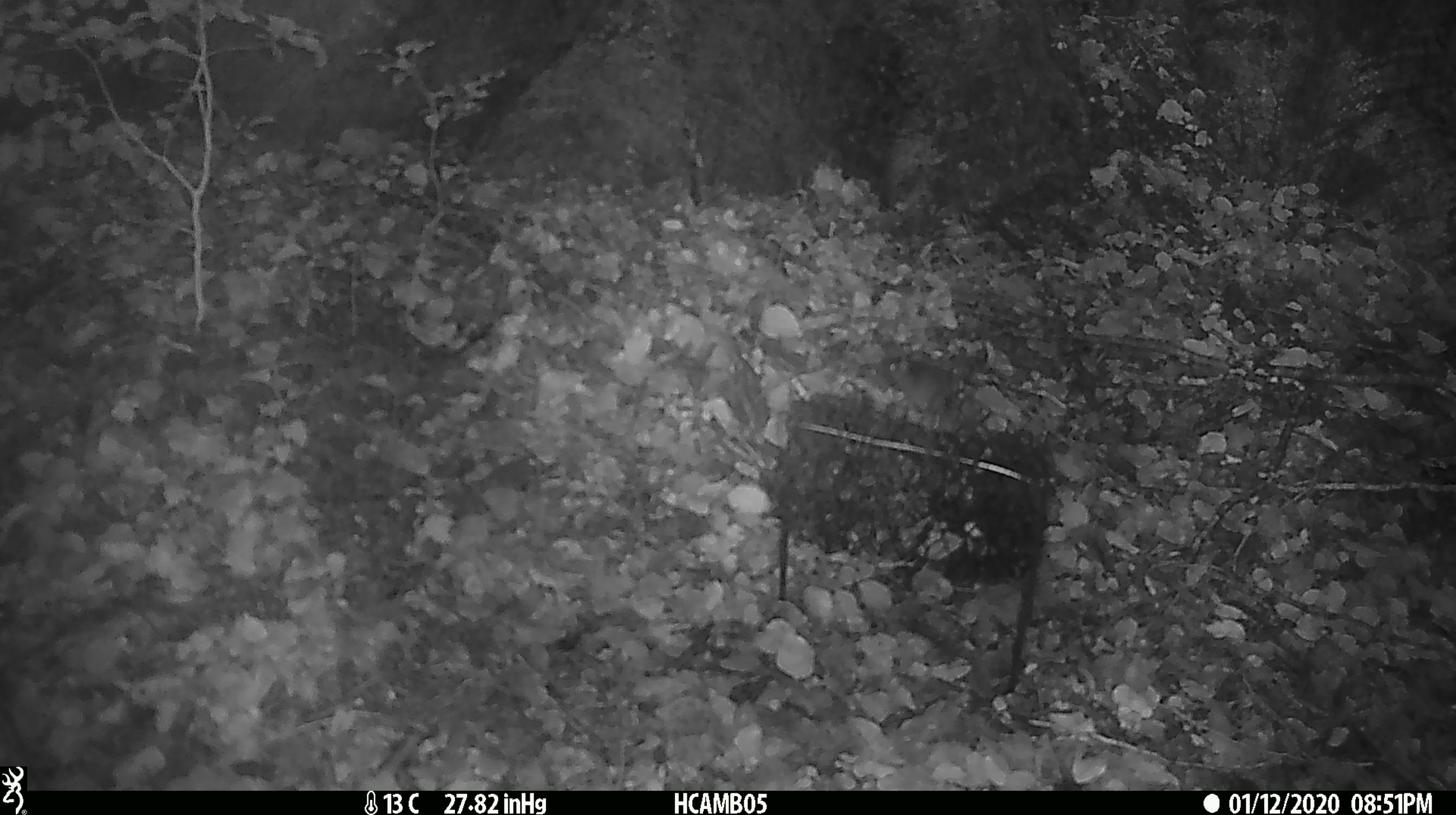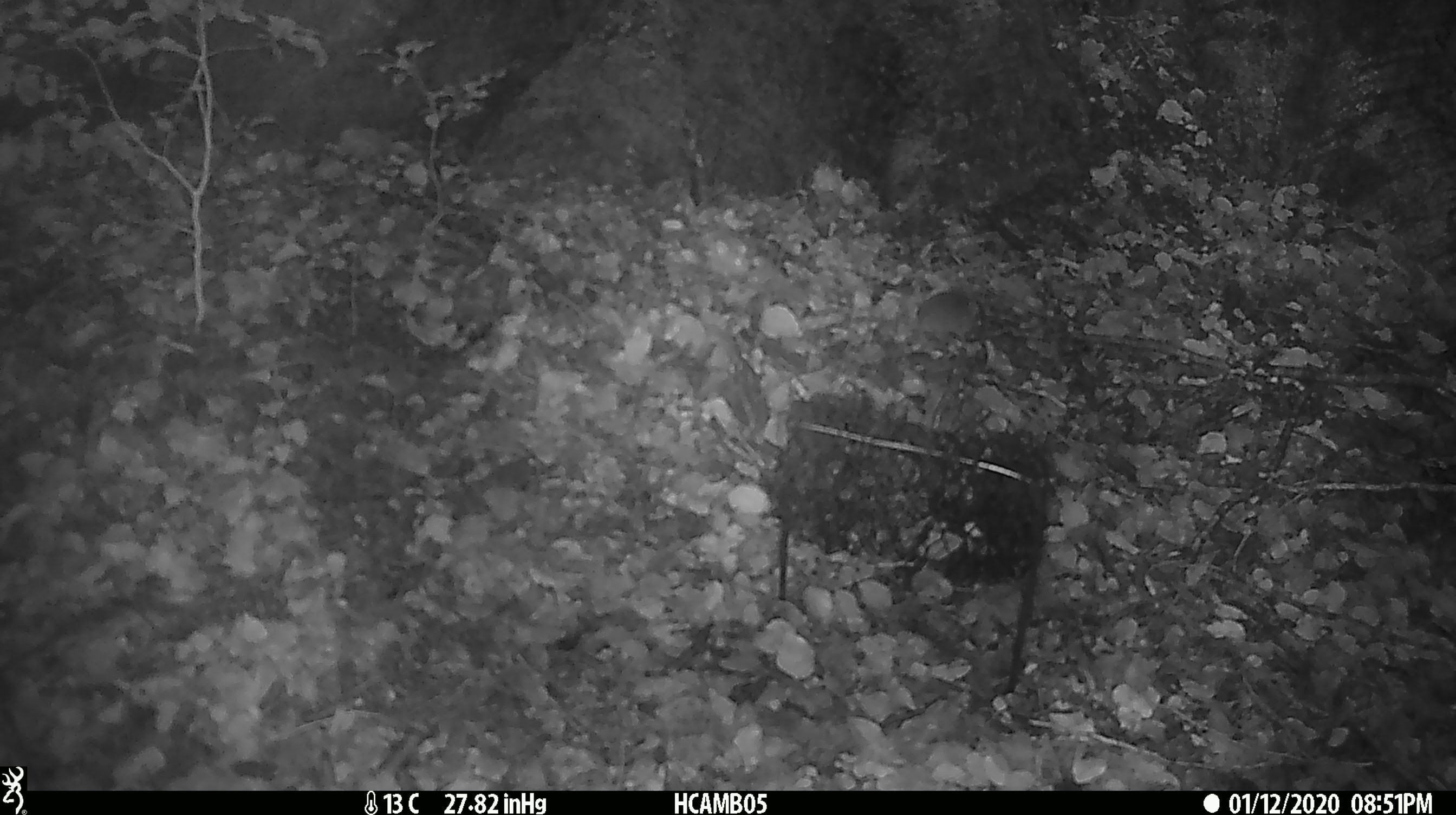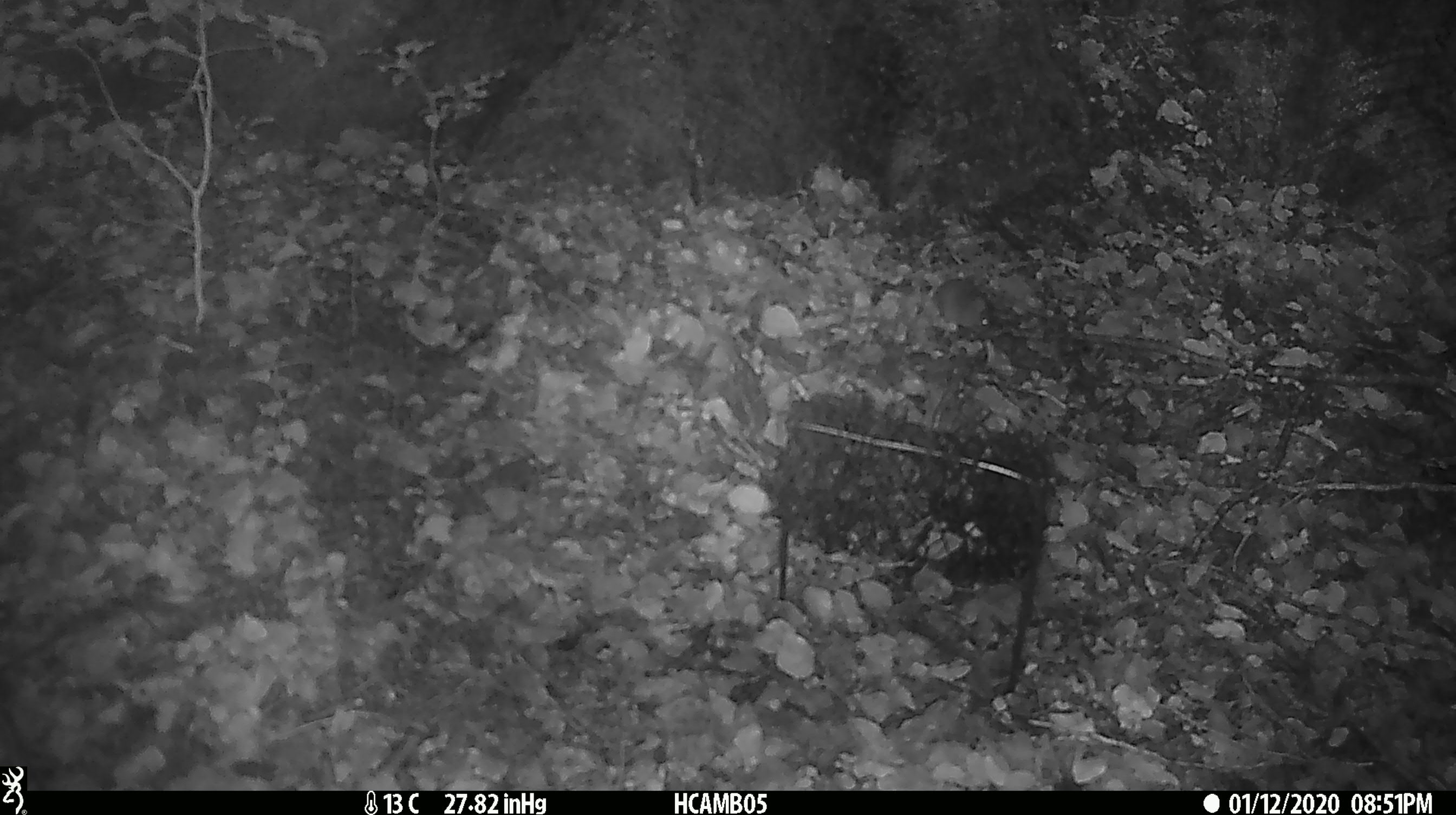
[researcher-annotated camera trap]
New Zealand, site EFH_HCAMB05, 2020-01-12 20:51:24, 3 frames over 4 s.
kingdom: Animalia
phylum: Chordata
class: Mammalia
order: Rodentia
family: Muridae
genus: Mus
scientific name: Mus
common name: mouse